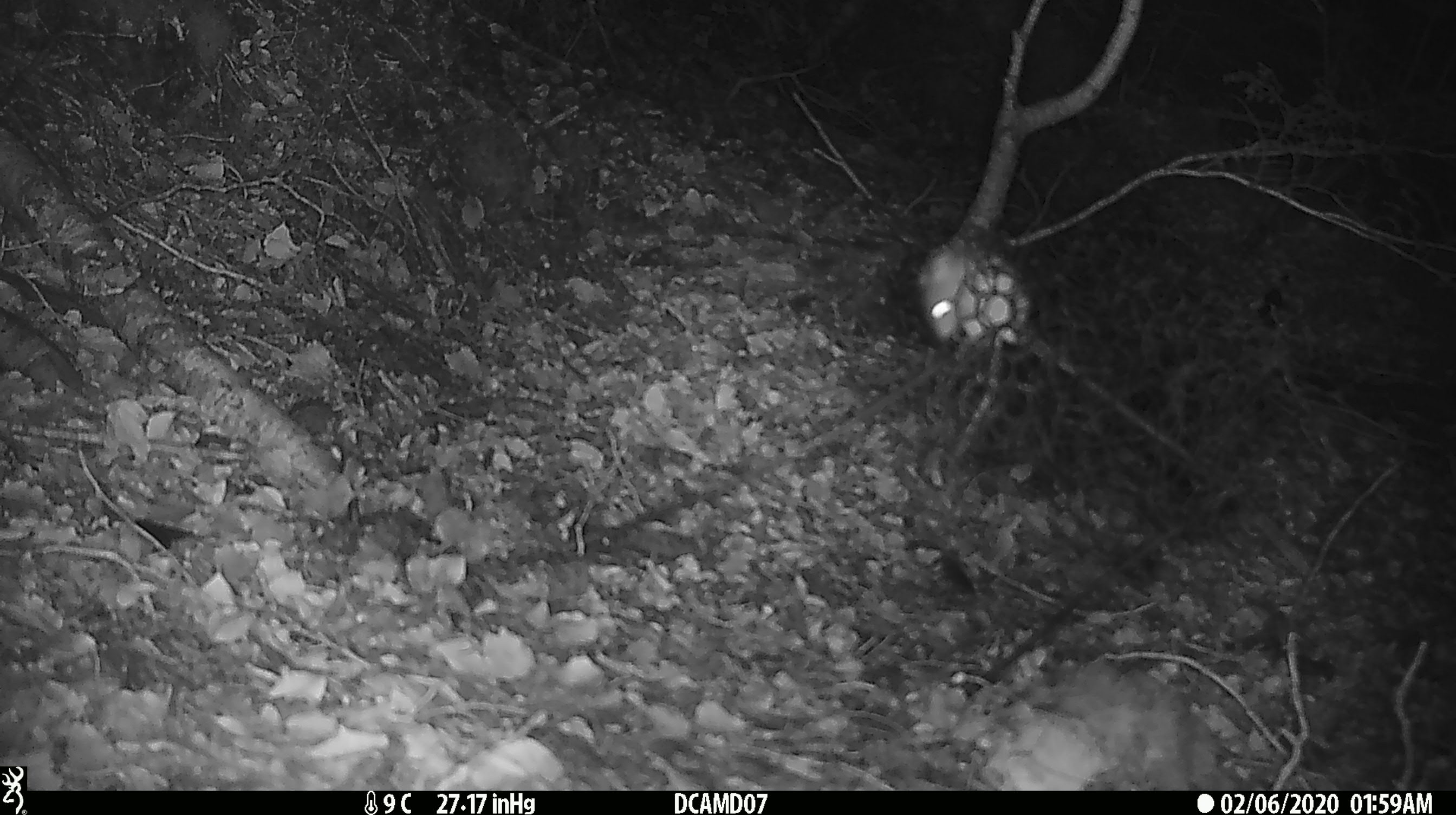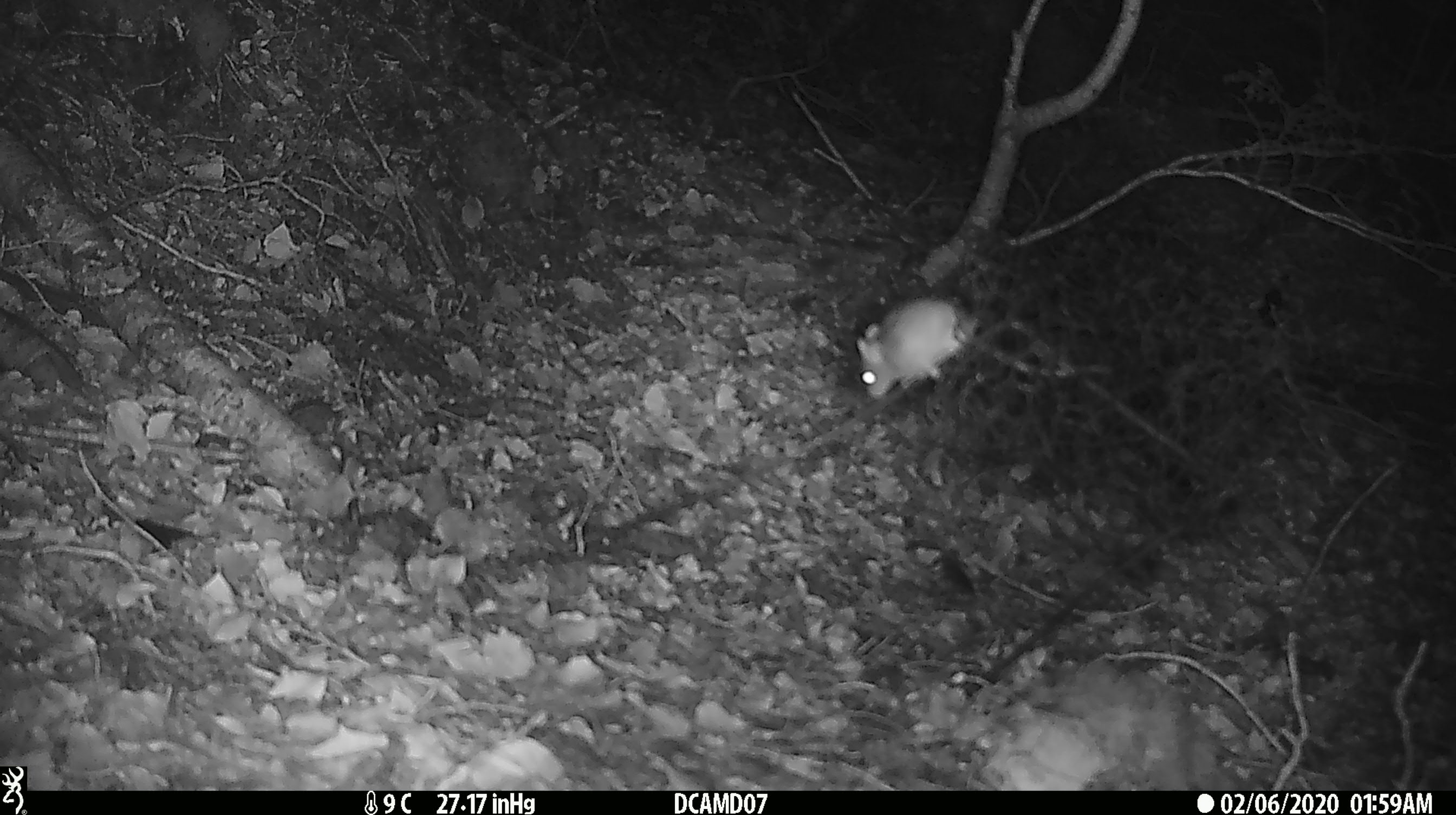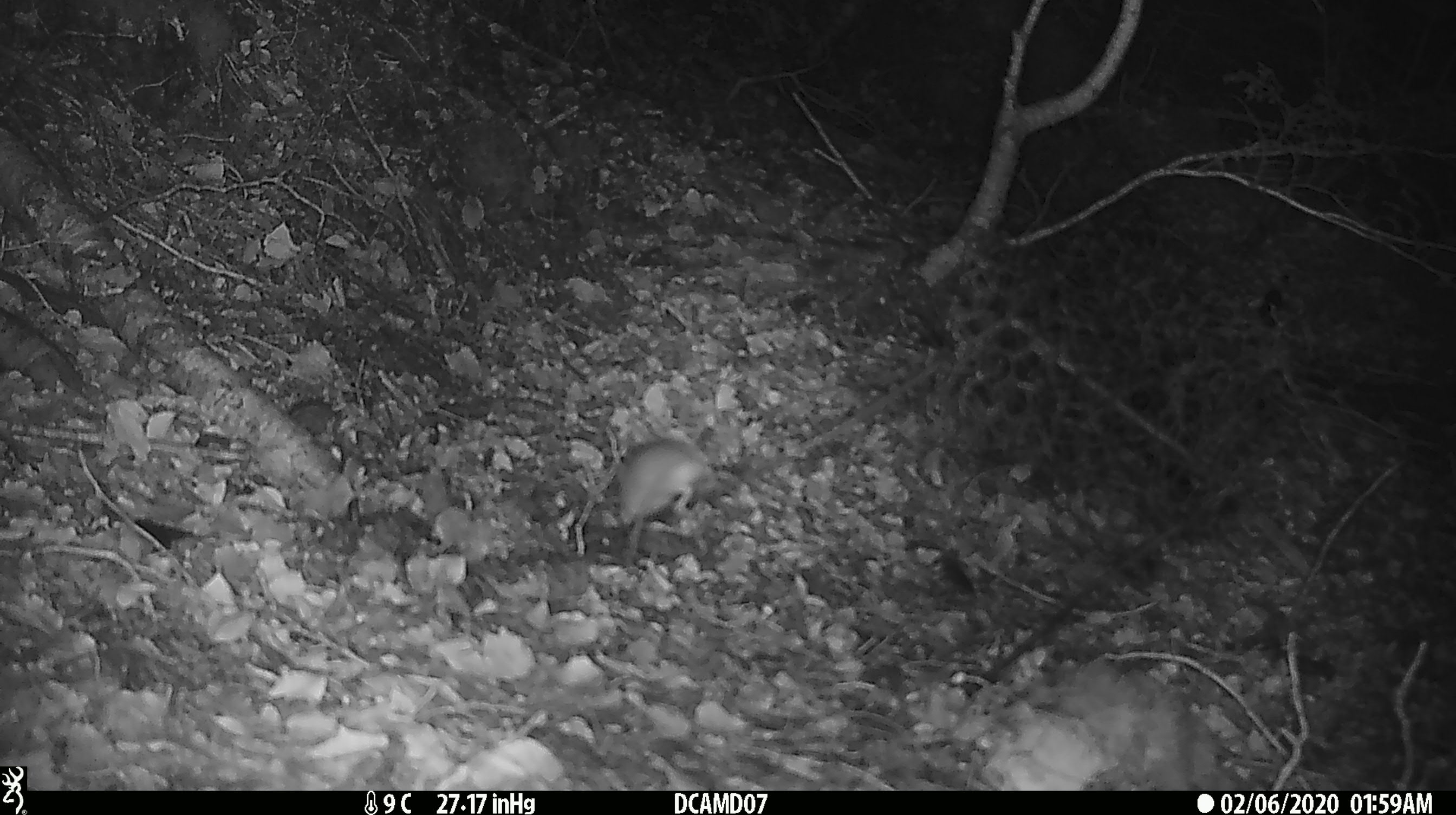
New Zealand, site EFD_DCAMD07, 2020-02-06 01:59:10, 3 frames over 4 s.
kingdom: Animalia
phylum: Chordata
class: Mammalia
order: Rodentia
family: Muridae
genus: Mus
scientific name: Mus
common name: mouse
Mouse (Mus).